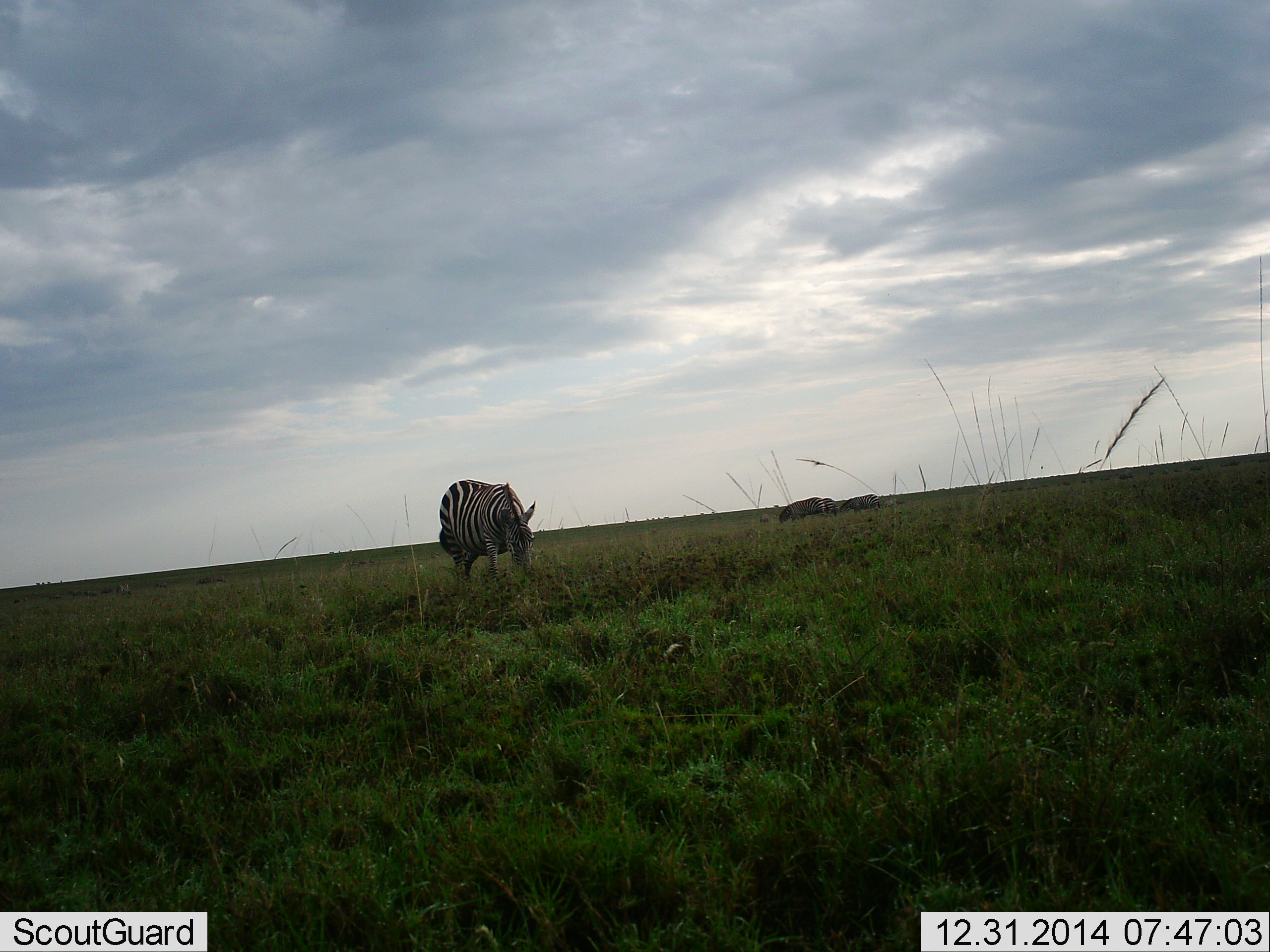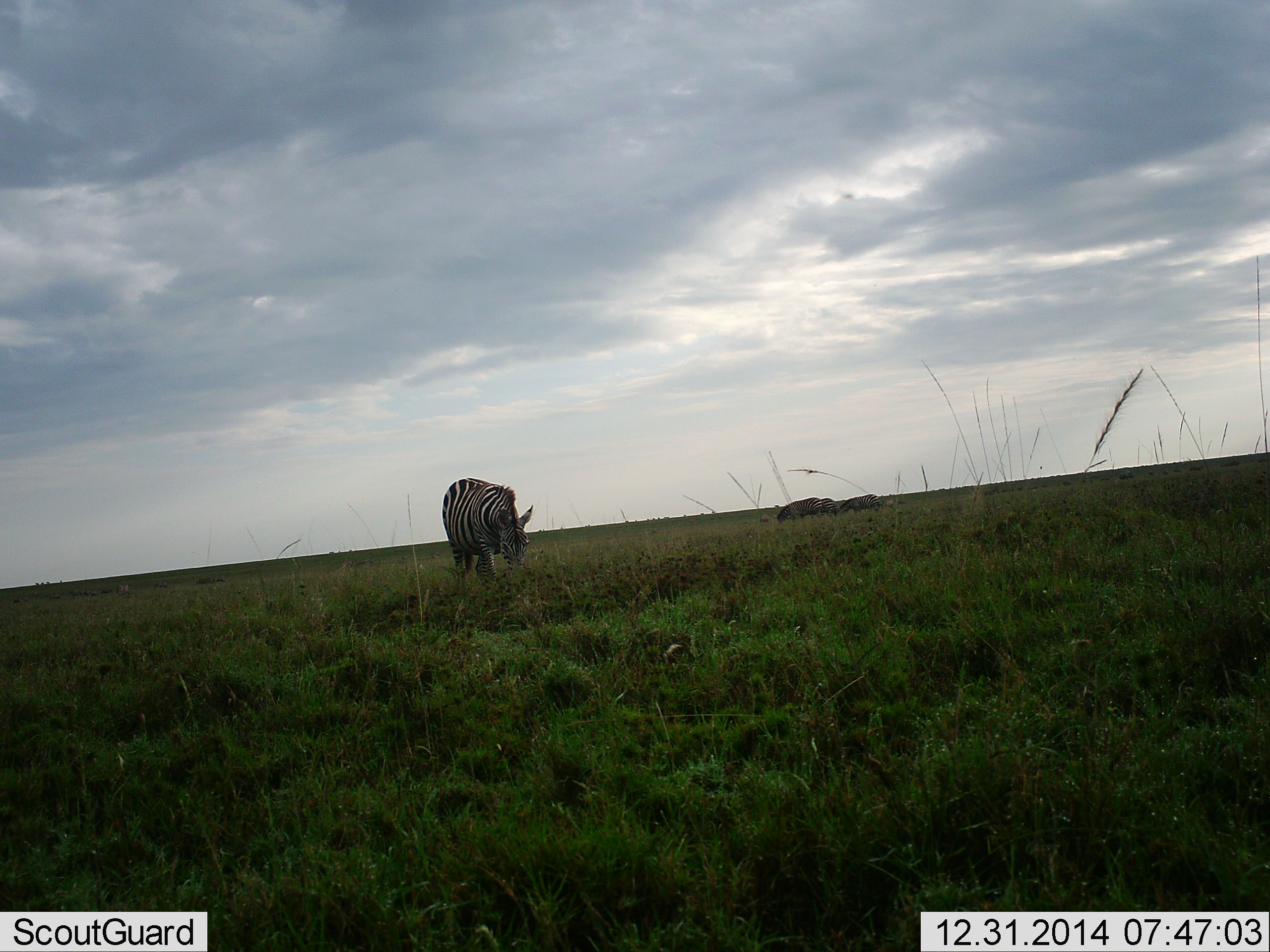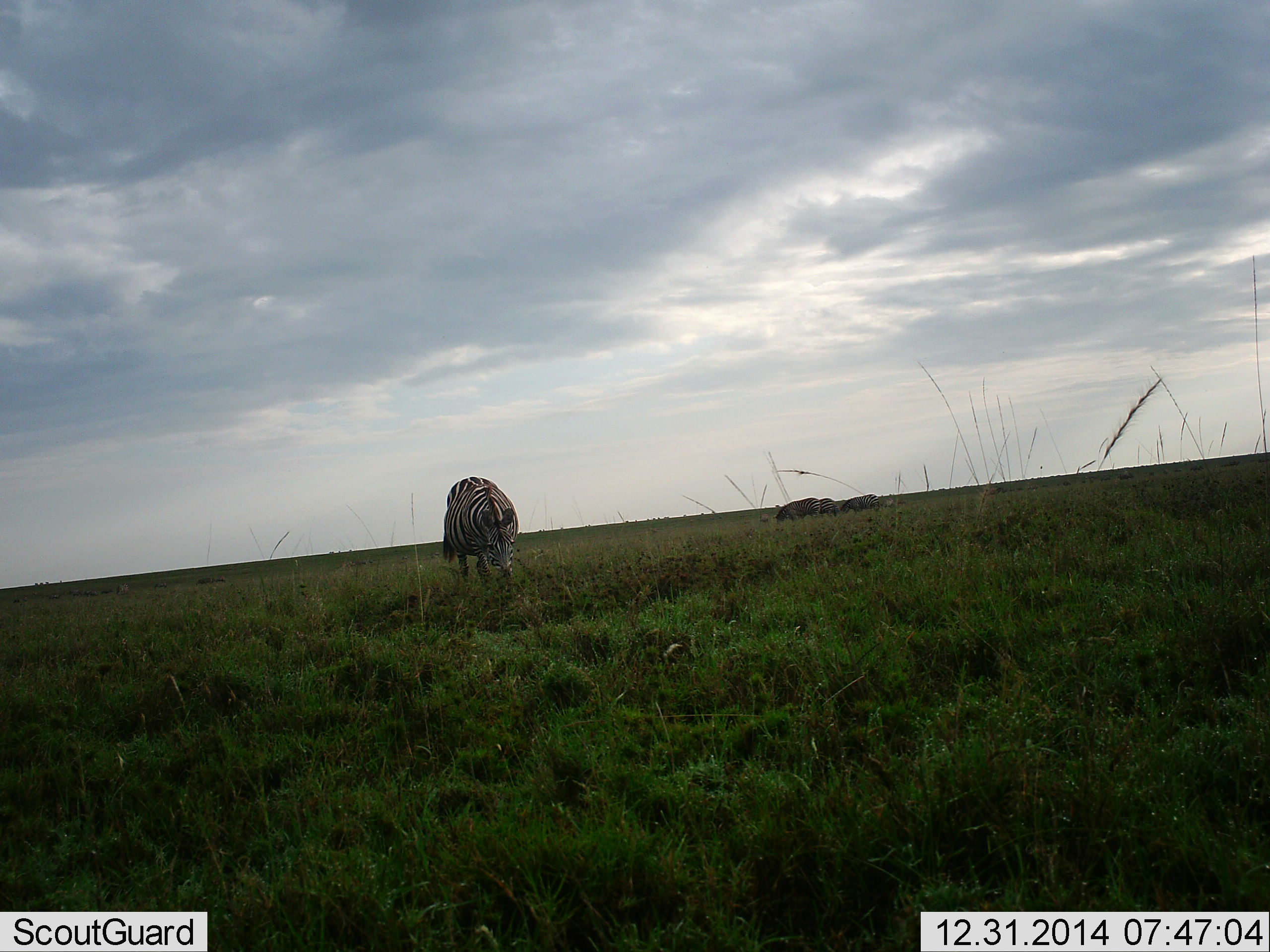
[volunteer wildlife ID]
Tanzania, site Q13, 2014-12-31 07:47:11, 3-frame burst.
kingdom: Animalia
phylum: Chordata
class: Mammalia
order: Perissodactyla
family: Equidae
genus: Equus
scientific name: Equus quagga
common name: plains zebra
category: zebra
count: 1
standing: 45%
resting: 0%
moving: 0%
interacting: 0%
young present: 0%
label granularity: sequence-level